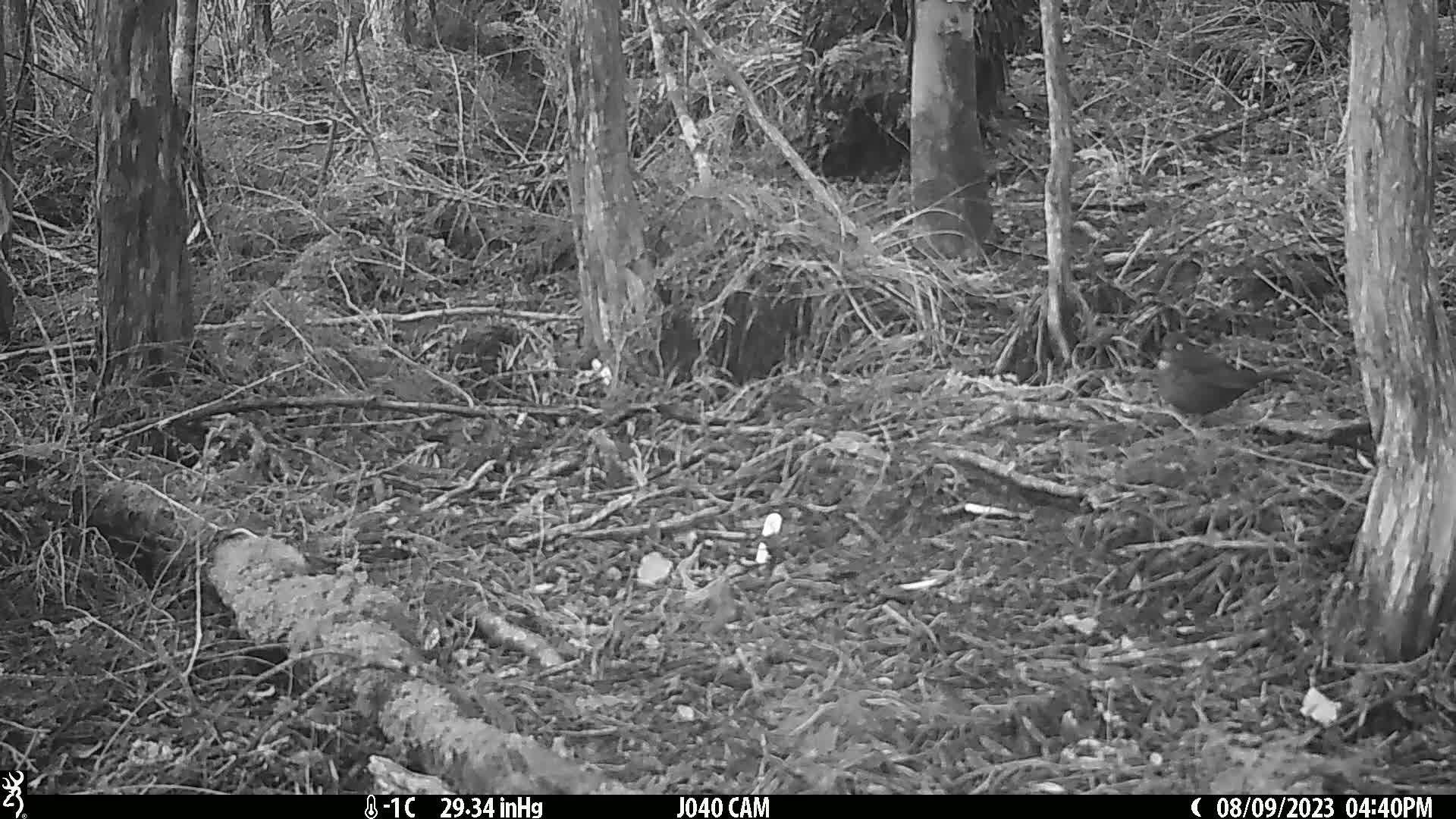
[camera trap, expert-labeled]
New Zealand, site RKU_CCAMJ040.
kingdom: Animalia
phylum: Chordata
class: Aves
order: Passeriformes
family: Turdidae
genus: Turdus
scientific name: Turdus merula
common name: eurasian blackbird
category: blackbird